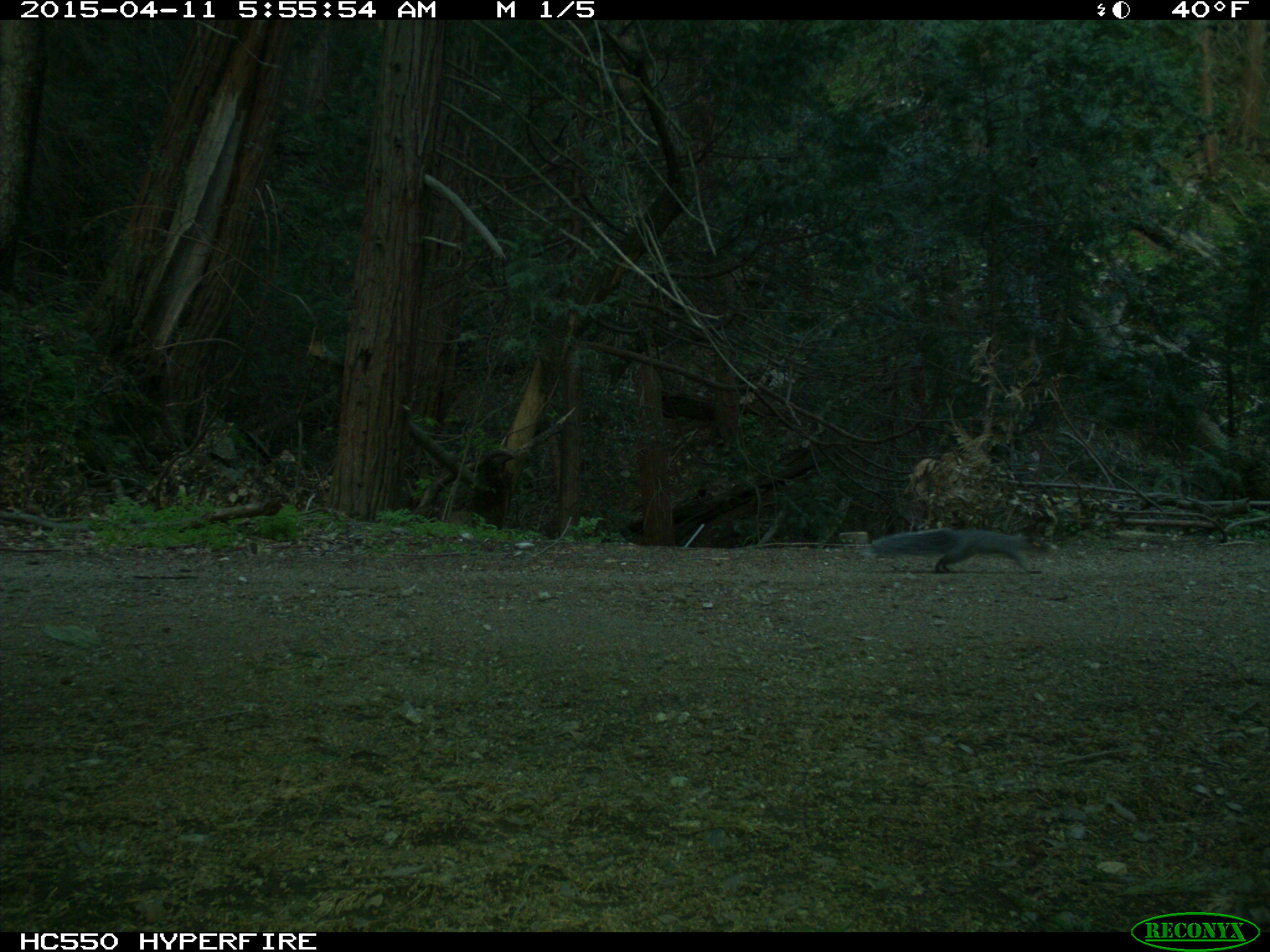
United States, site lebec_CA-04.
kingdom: Animalia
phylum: Chordata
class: Mammalia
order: Rodentia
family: Sciuridae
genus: Sciurus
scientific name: Sciurus carolinensis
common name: eastern gray squirrel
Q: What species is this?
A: Sciurus carolinensis (eastern gray squirrel).